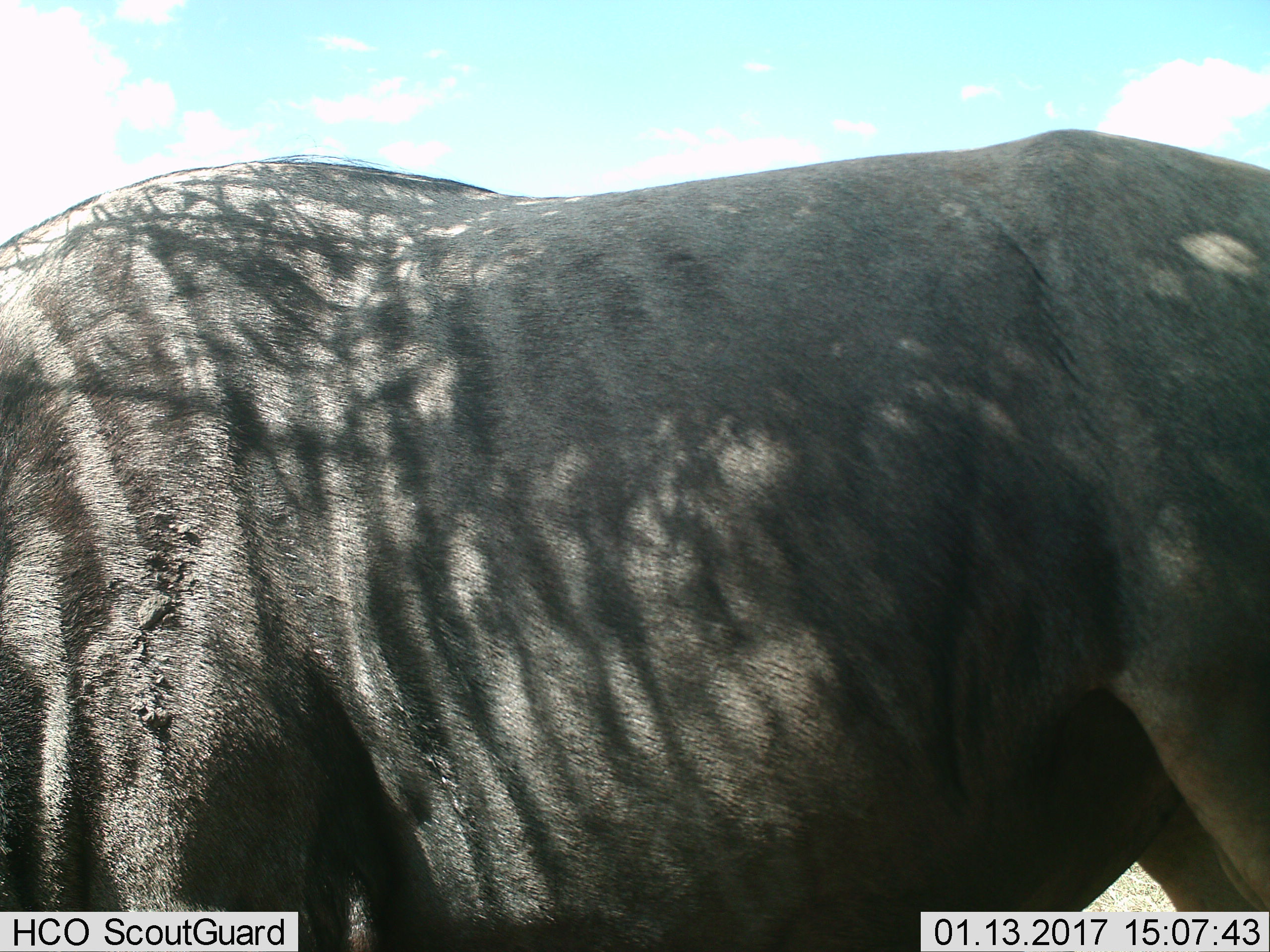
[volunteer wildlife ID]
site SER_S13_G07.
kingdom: Animalia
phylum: Chordata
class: Mammalia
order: Artiodactyla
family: Bovidae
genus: Connochaetes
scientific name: Connochaetes taurinus taurinus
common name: blue wildebeest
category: wildebeestblue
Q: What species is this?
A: Wildebeestblue (blue wildebeest) (Connochaetes taurinus taurinus).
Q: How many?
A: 1.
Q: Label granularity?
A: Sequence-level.